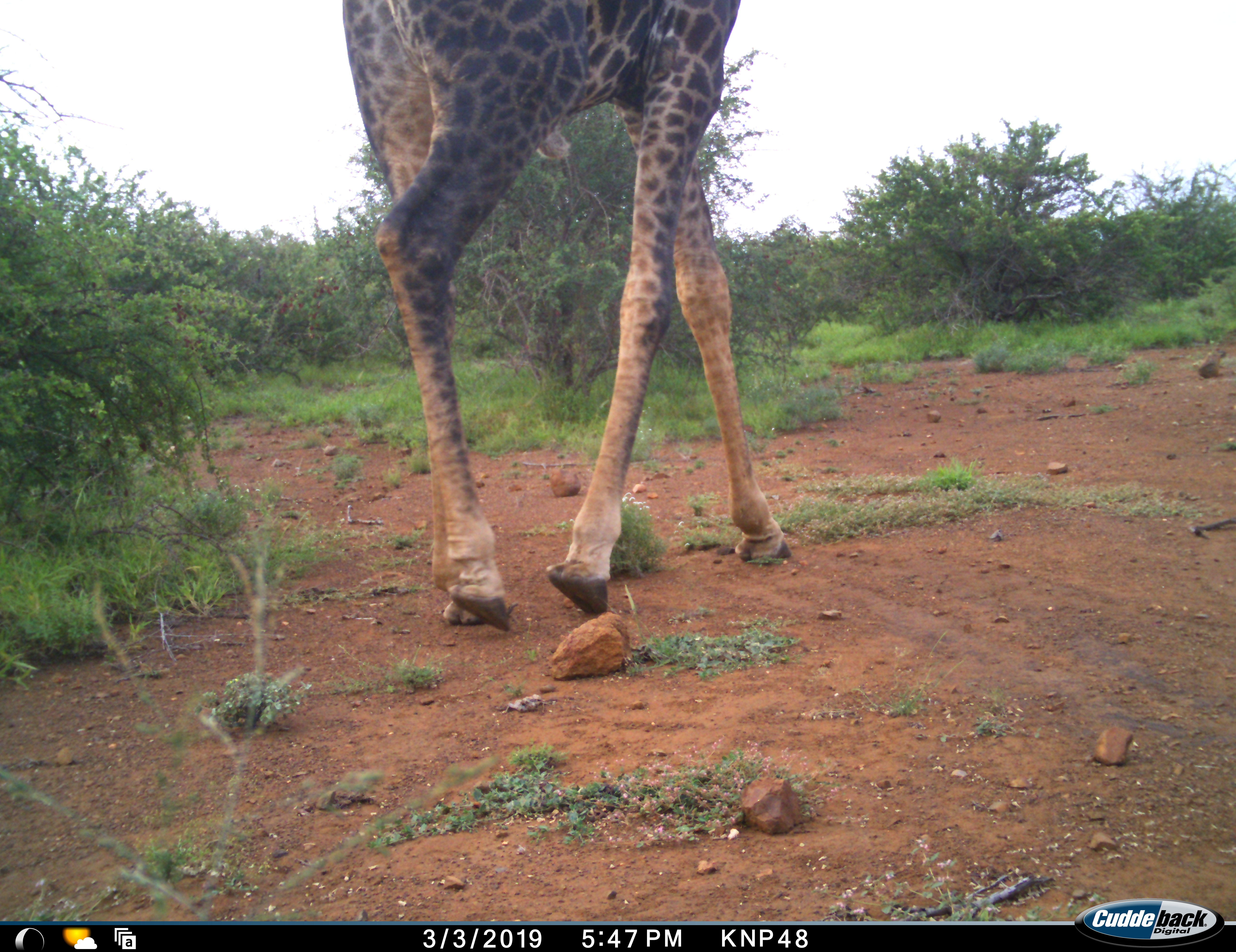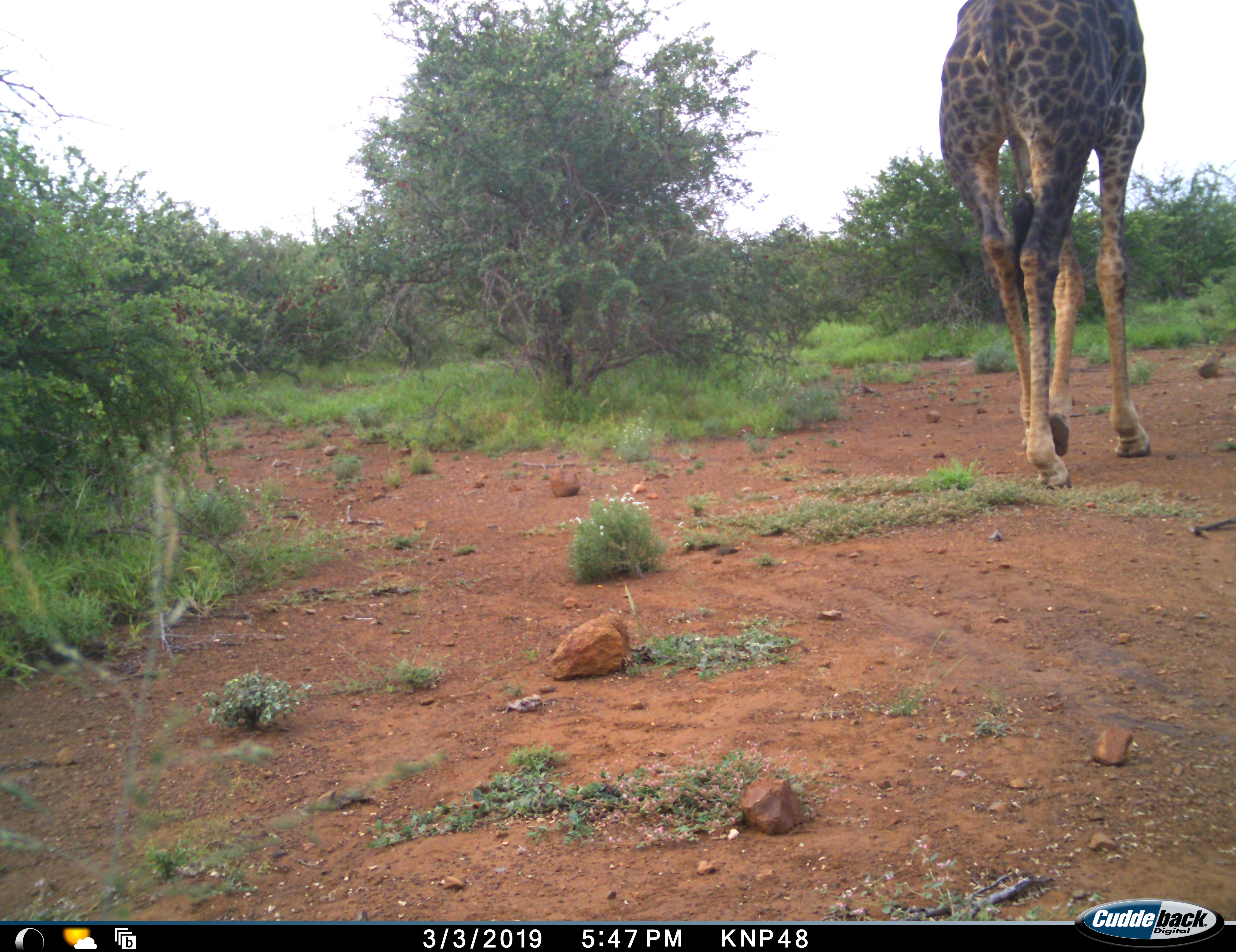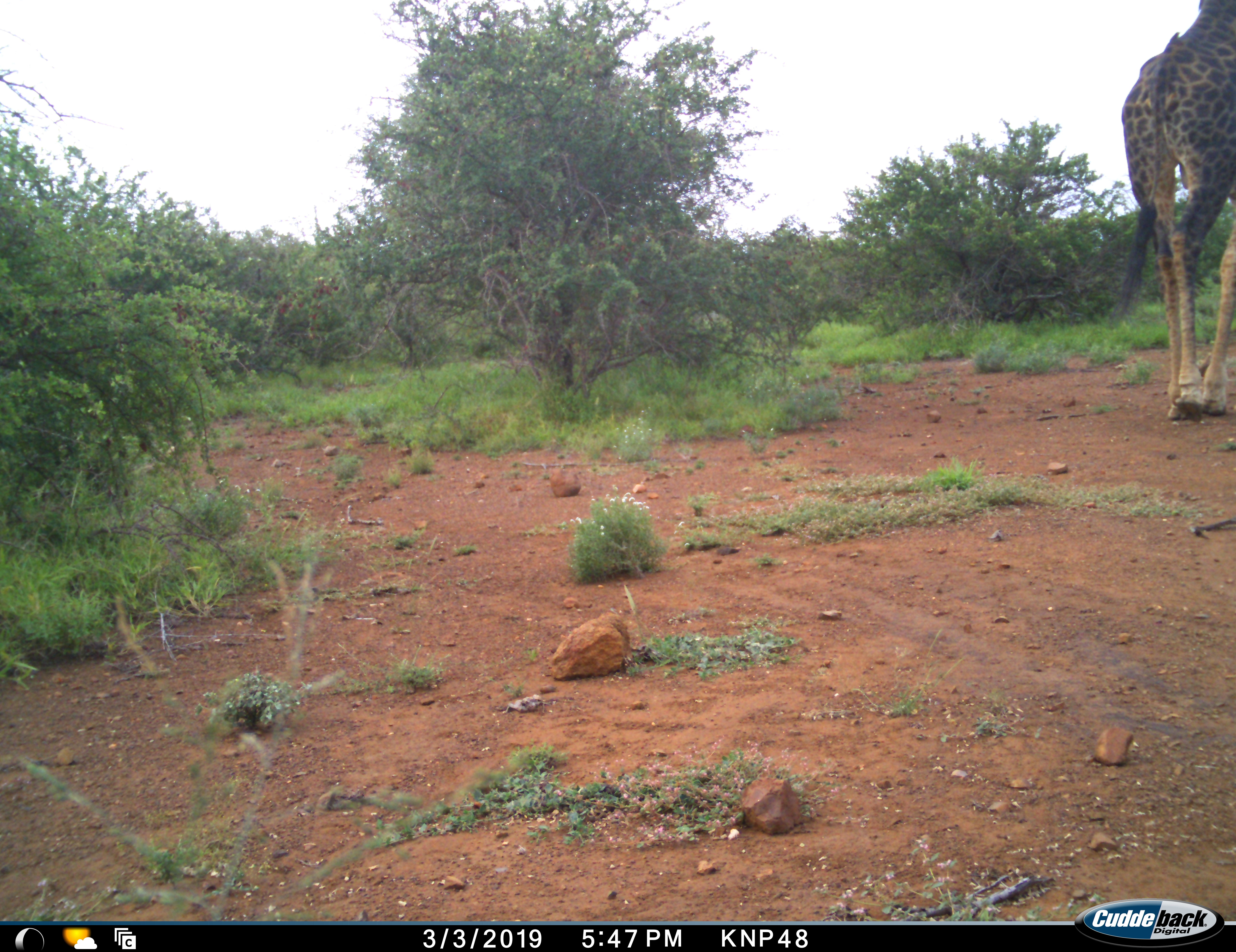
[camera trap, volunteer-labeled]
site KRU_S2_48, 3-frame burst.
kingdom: Animalia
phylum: Chordata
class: Mammalia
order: Artiodactyla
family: Giraffidae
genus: Giraffa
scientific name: Giraffa camelopardalis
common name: giraffe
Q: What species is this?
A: Giraffe (Giraffa camelopardalis).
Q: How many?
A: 1.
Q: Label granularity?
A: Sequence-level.